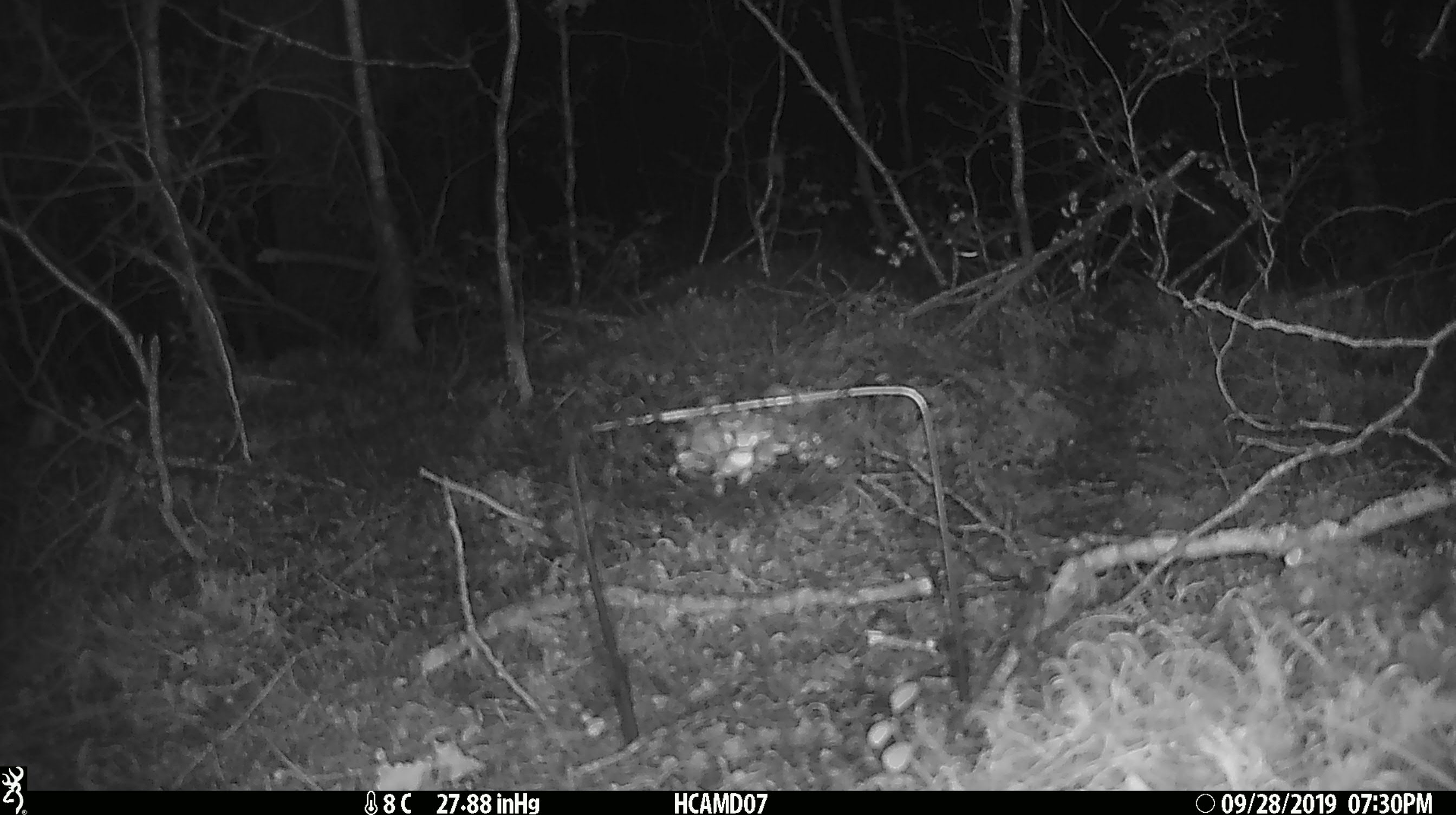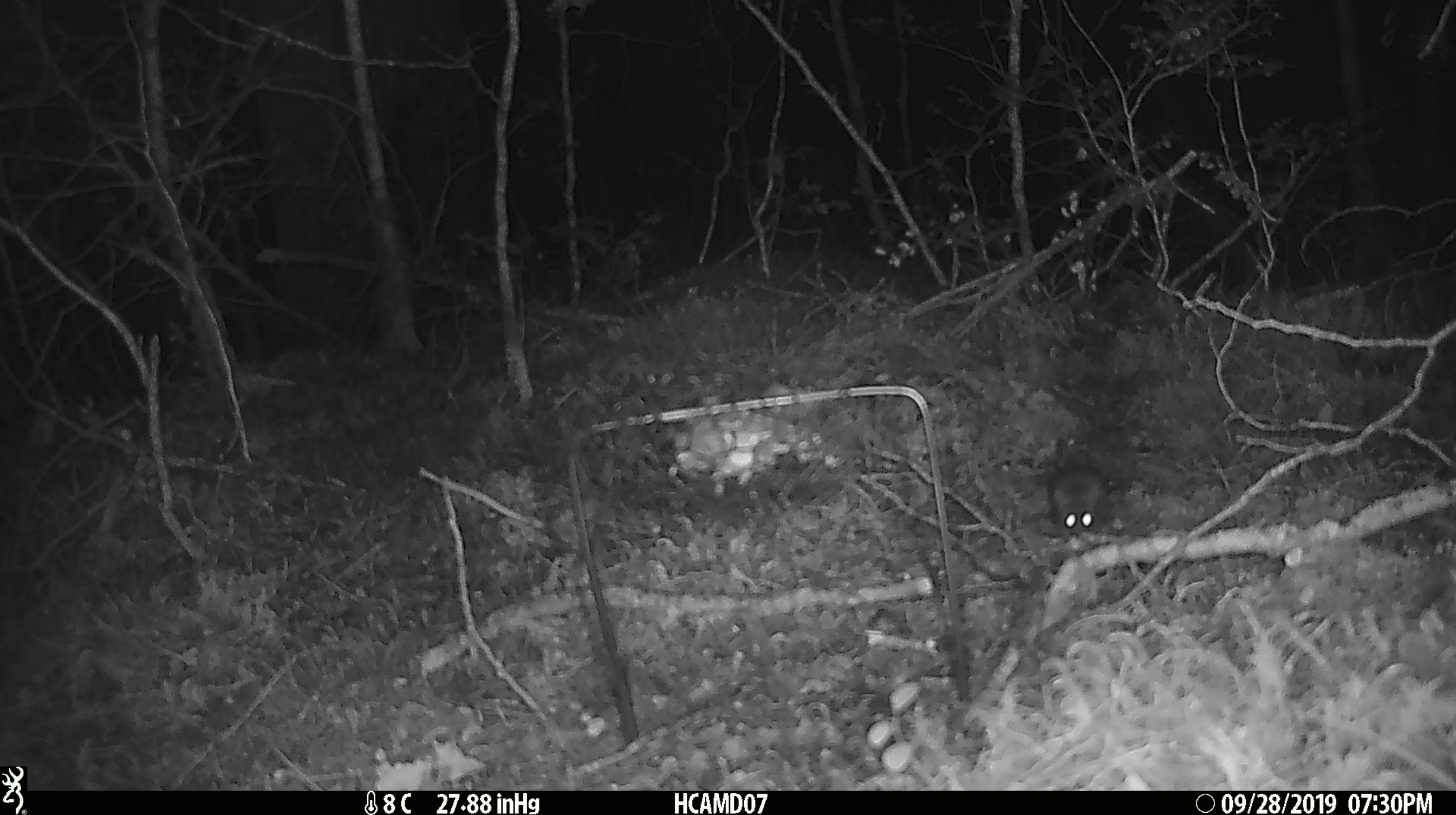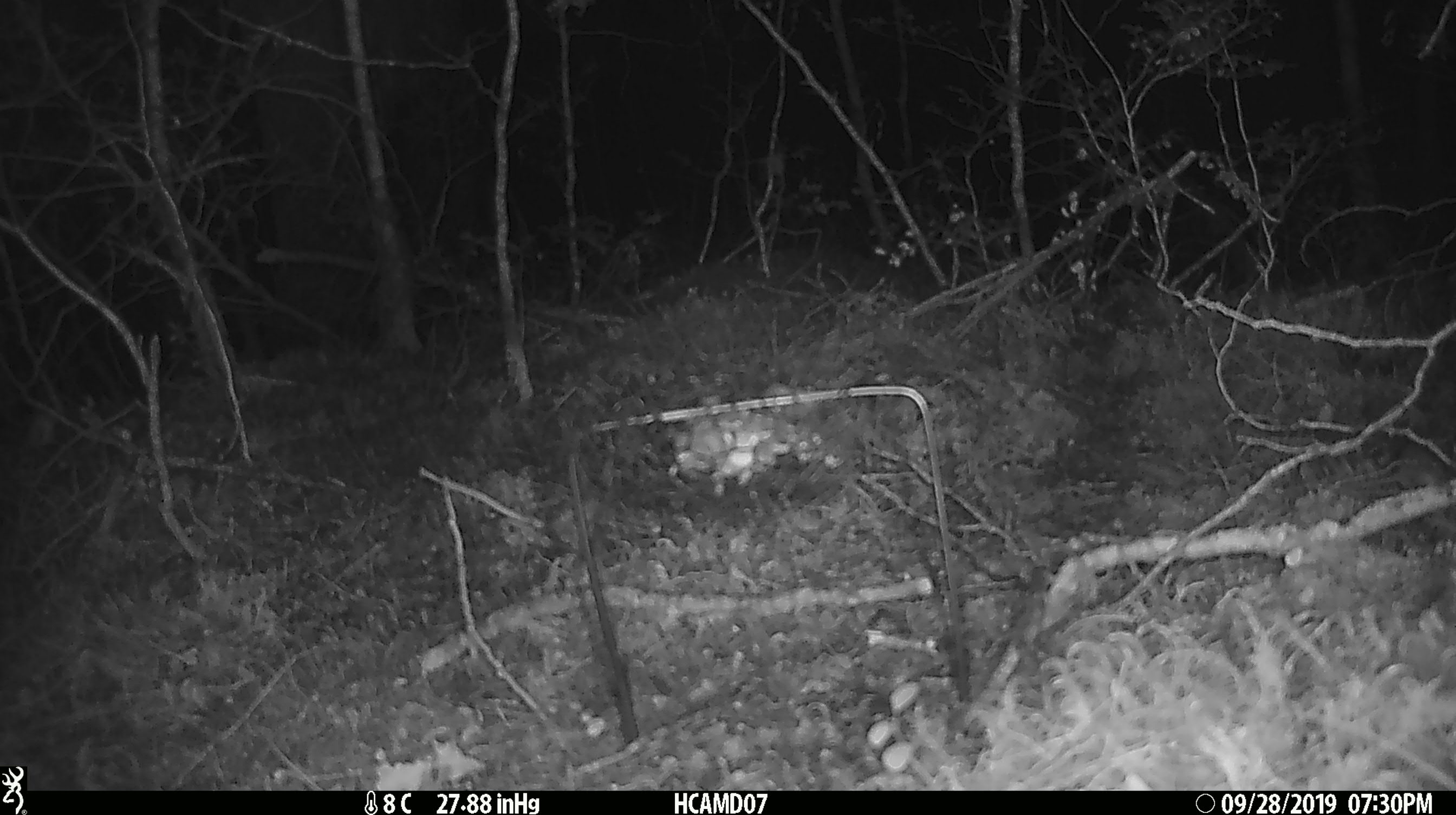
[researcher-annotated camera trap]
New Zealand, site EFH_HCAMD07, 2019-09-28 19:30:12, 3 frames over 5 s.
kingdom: Animalia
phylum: Chordata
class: Mammalia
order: Rodentia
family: Muridae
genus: Mus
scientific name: Mus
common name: mouse